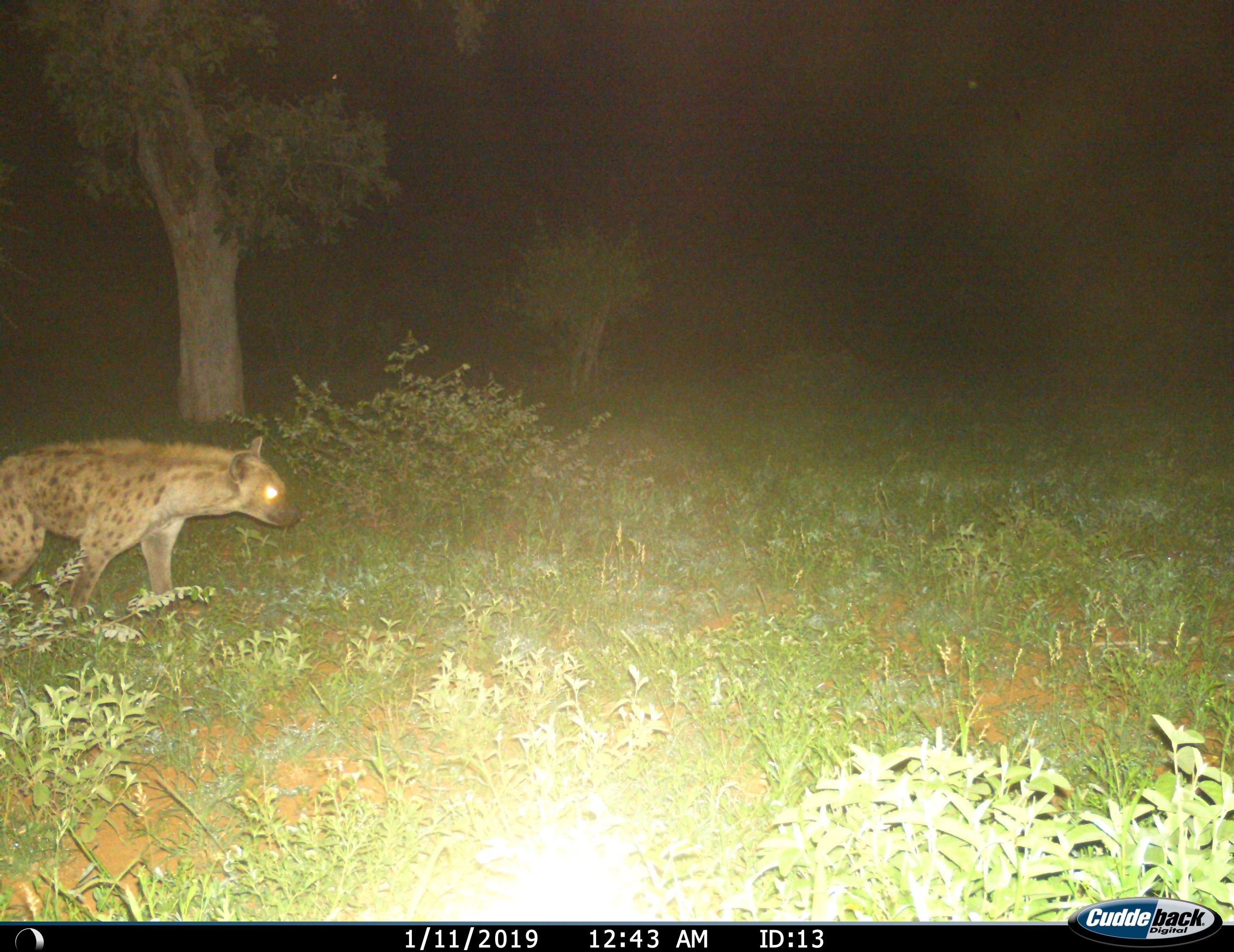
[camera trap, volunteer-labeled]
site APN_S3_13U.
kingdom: Animalia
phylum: Chordata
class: Mammalia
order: Carnivora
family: Hyaenidae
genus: Crocuta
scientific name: Crocuta crocuta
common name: spotted hyena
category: hyenaspotted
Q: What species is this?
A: Hyenaspotted (spotted hyena) (Crocuta crocuta).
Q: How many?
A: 1.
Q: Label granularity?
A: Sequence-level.